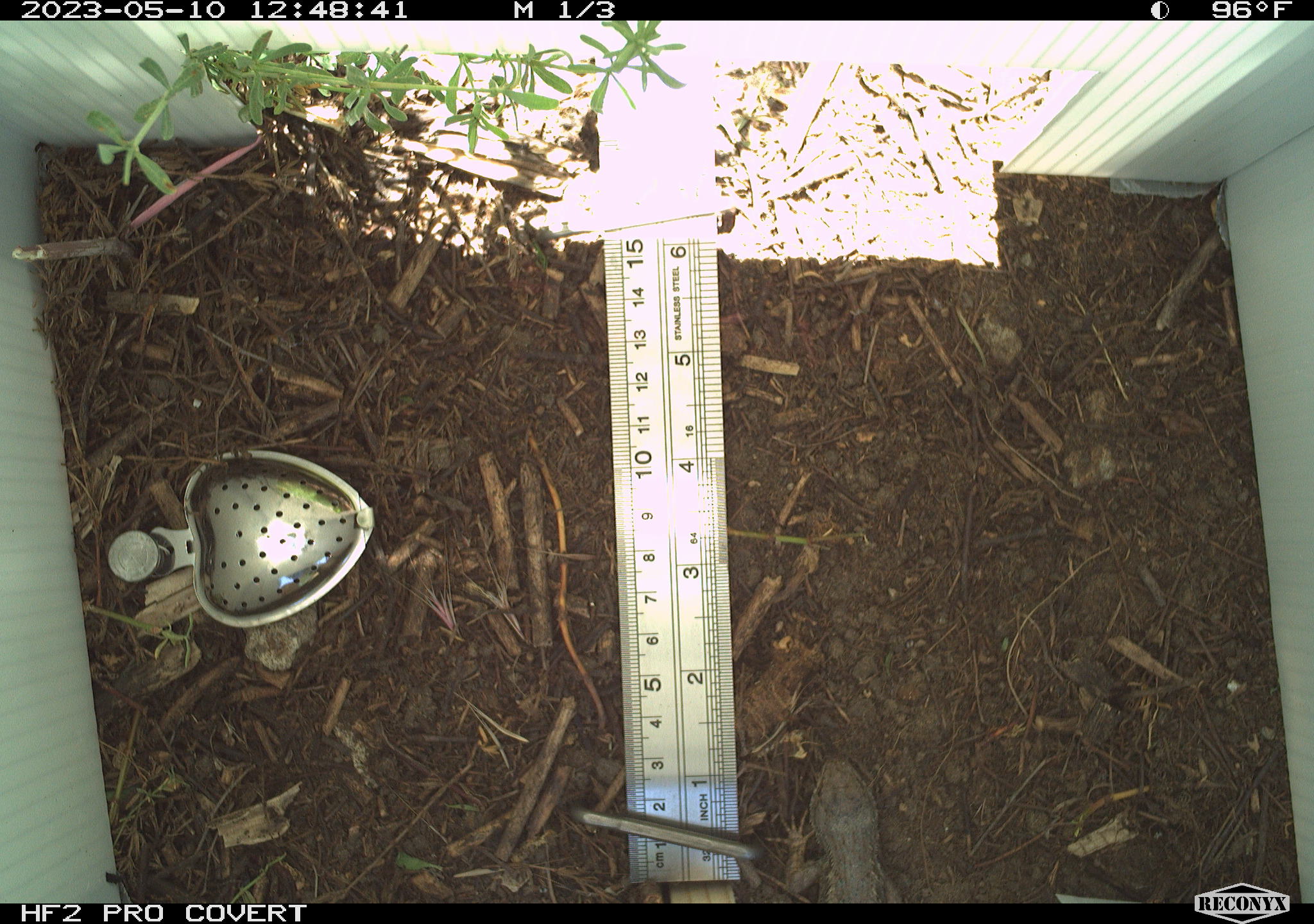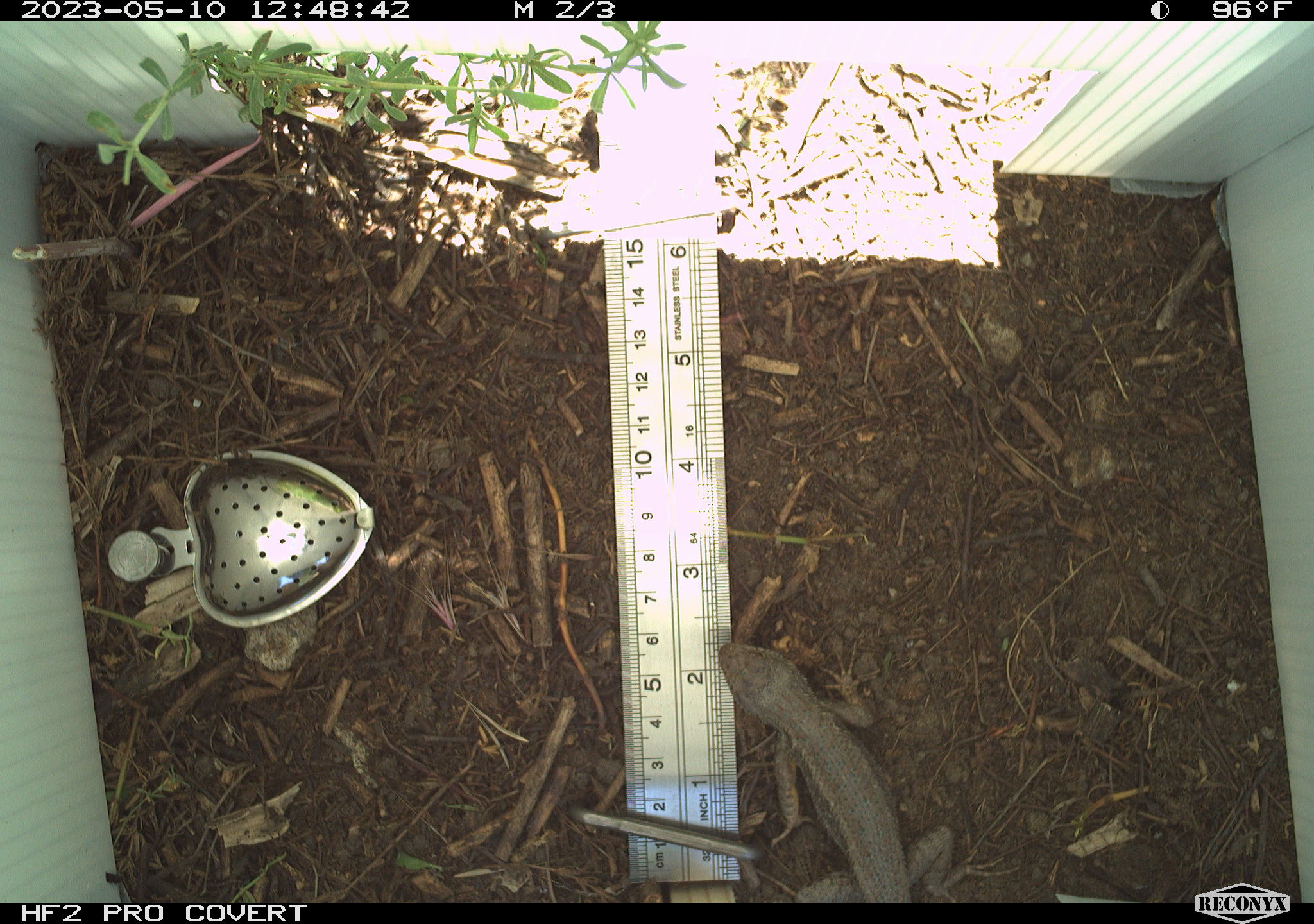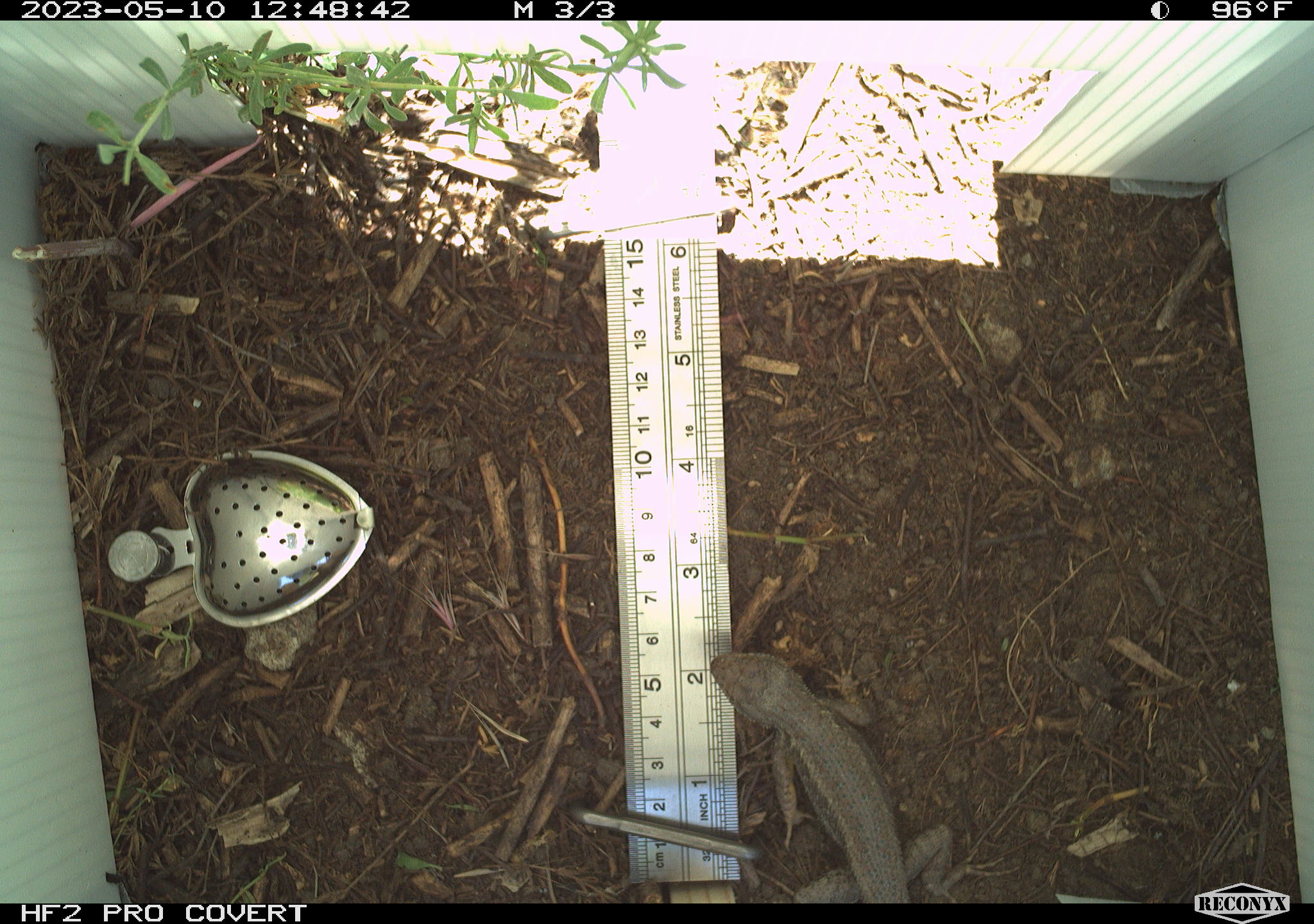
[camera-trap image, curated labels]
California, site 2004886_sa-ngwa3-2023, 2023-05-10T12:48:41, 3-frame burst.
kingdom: Animalia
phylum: Chordata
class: Reptilia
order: Squamata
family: Phrynosomatidae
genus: Sceloporus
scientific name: Sceloporus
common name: spiny lizards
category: sceloporus species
Sceloporus species (spiny lizards) (Sceloporus).